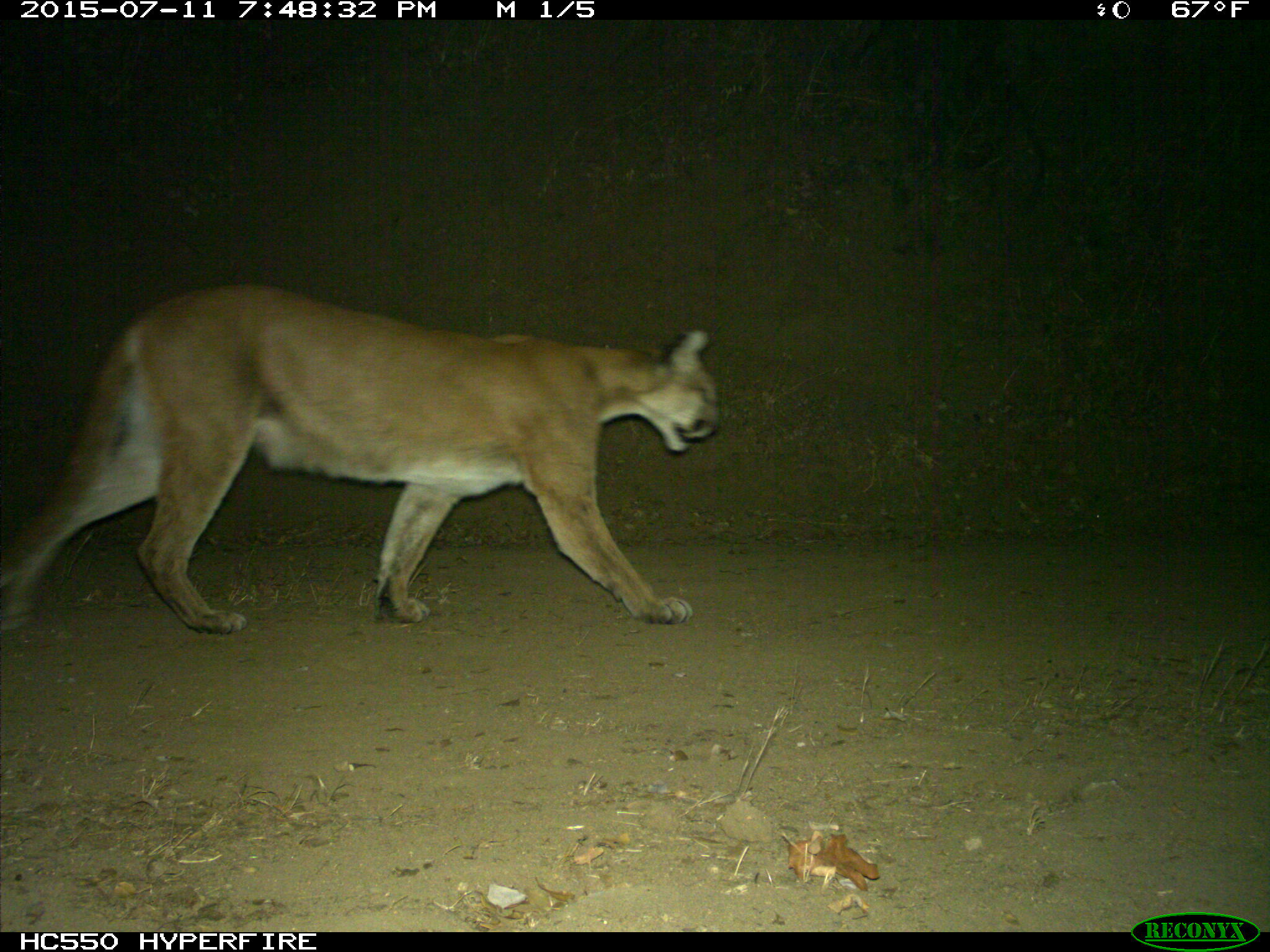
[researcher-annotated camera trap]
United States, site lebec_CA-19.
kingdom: Animalia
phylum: Chordata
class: Mammalia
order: Carnivora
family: Felidae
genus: Puma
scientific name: Puma concolor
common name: mountain lion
Puma concolor (mountain lion).